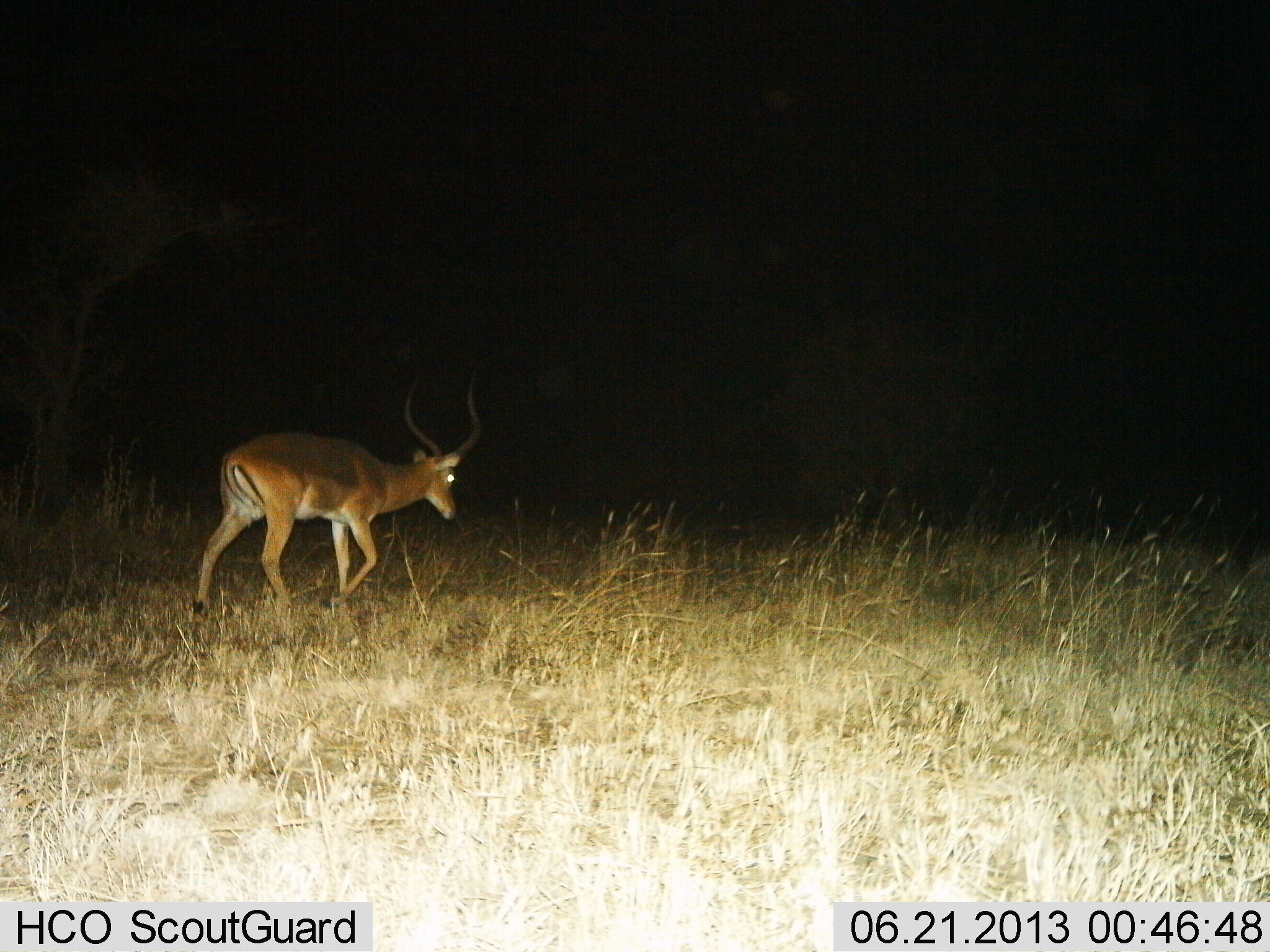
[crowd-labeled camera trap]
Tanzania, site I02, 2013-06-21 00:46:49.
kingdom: Animalia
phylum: Chordata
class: Mammalia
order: Artiodactyla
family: Bovidae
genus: Aepyceros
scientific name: Aepyceros melampus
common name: impala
Impala (Aepyceros melampus), count 1. Behavior (volunteer vote fractions): standing 9%, resting 0%, moving 91%, interacting 0%. Young present (vote fraction): 0%. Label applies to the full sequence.